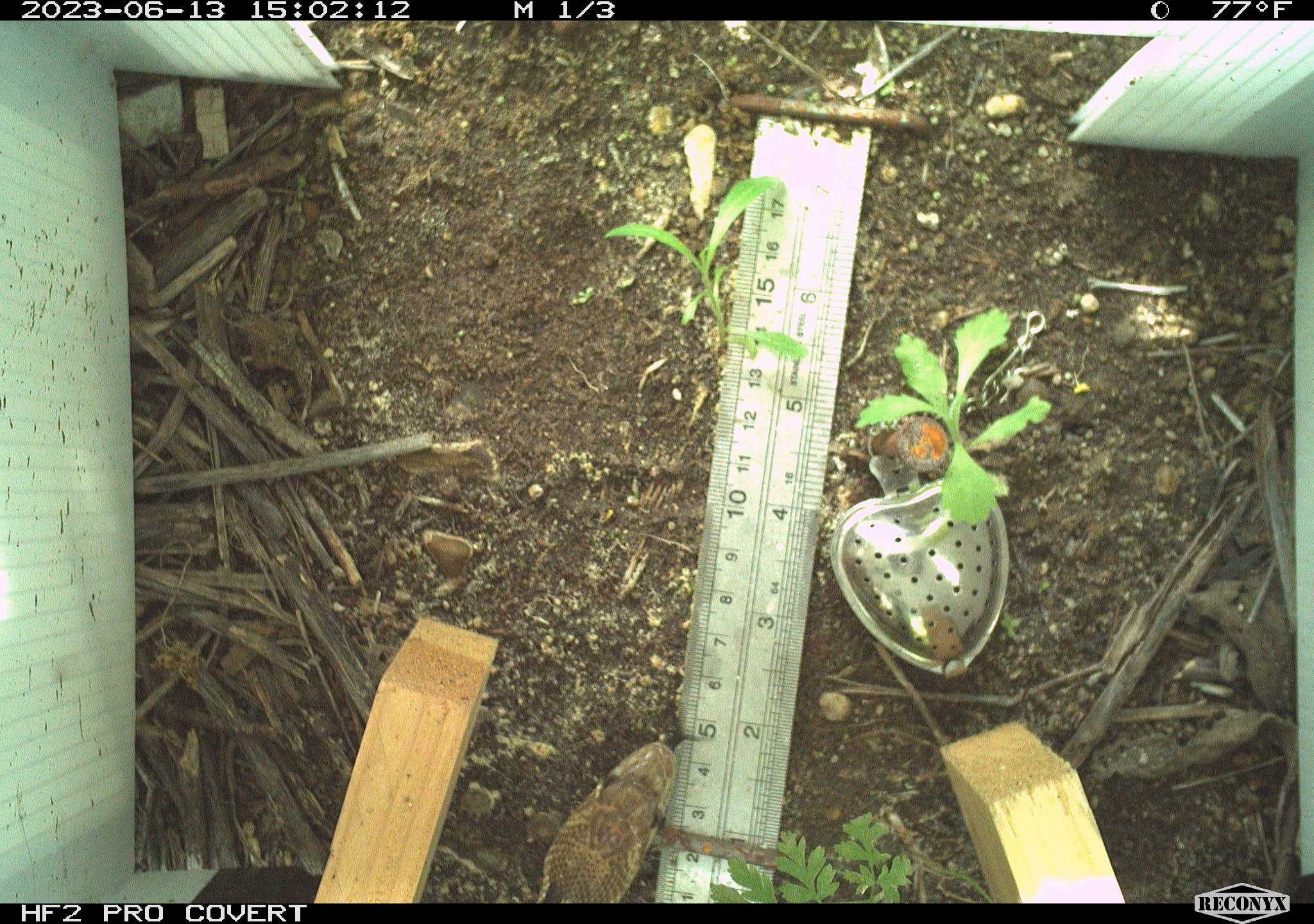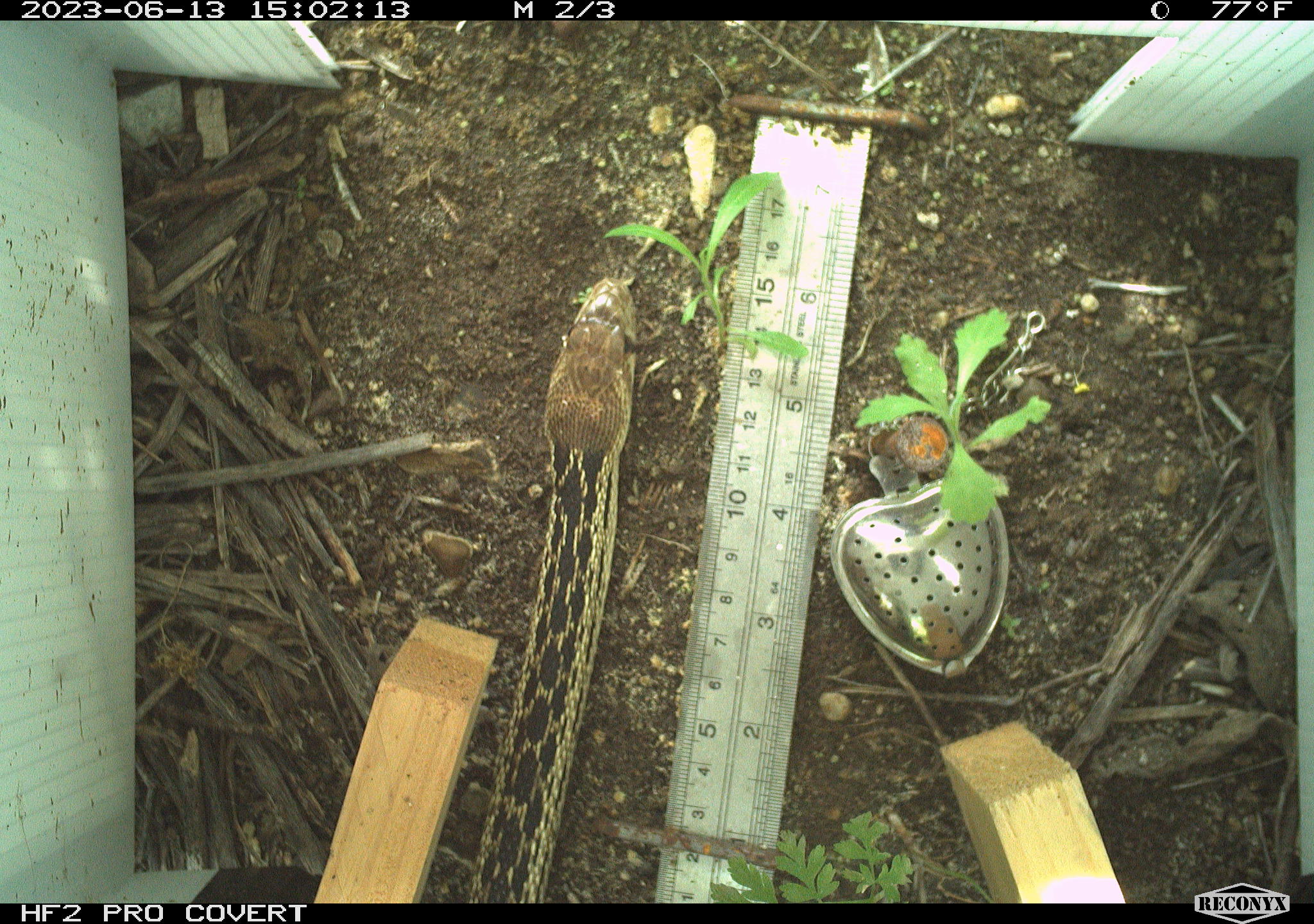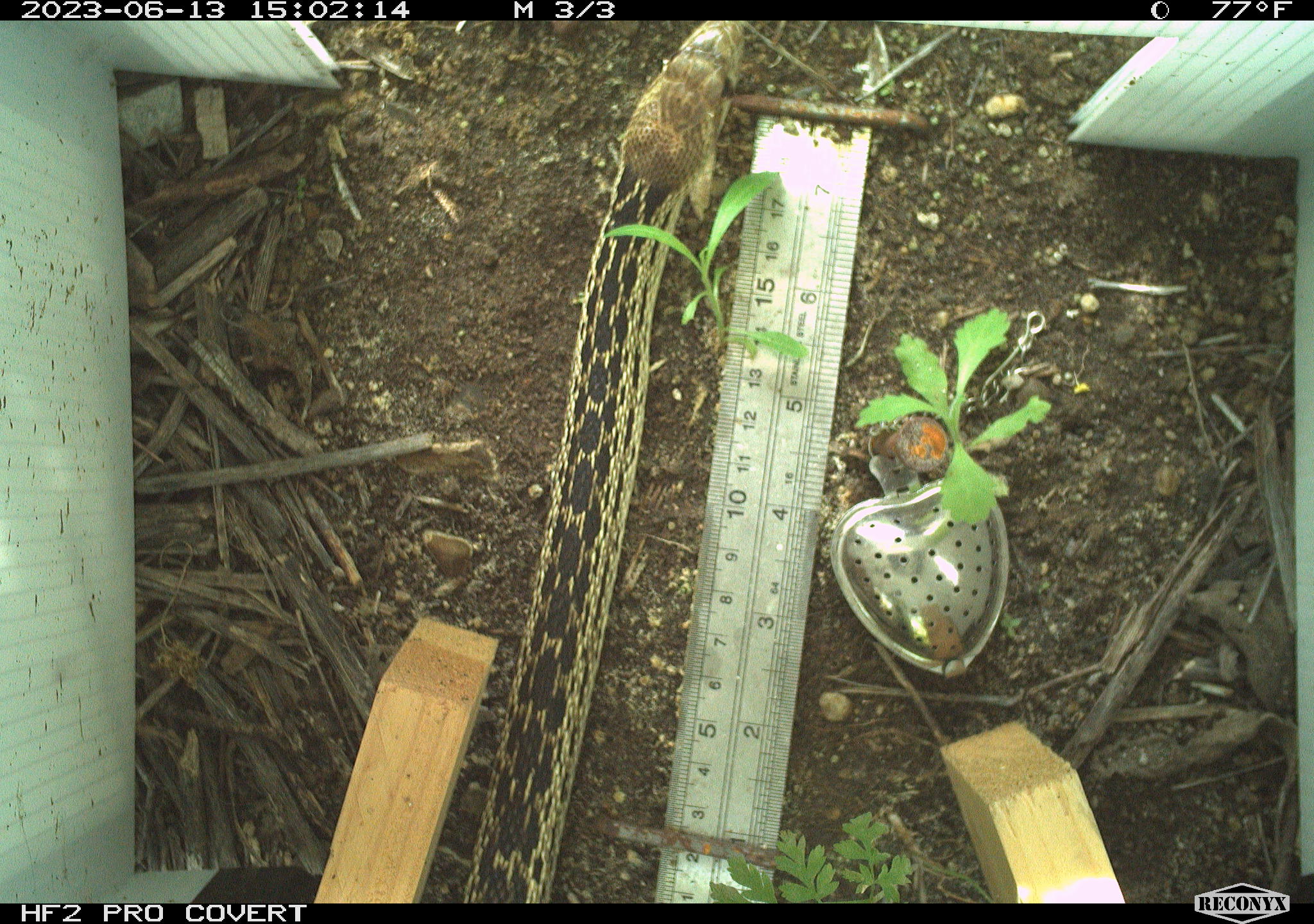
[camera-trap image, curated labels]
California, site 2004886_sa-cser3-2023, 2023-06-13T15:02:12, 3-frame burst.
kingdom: Animalia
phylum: Chordata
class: Reptilia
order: Squamata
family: Colubridae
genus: Pituophis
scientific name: Pituophis catenifer catenifer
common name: pacific gophersnake